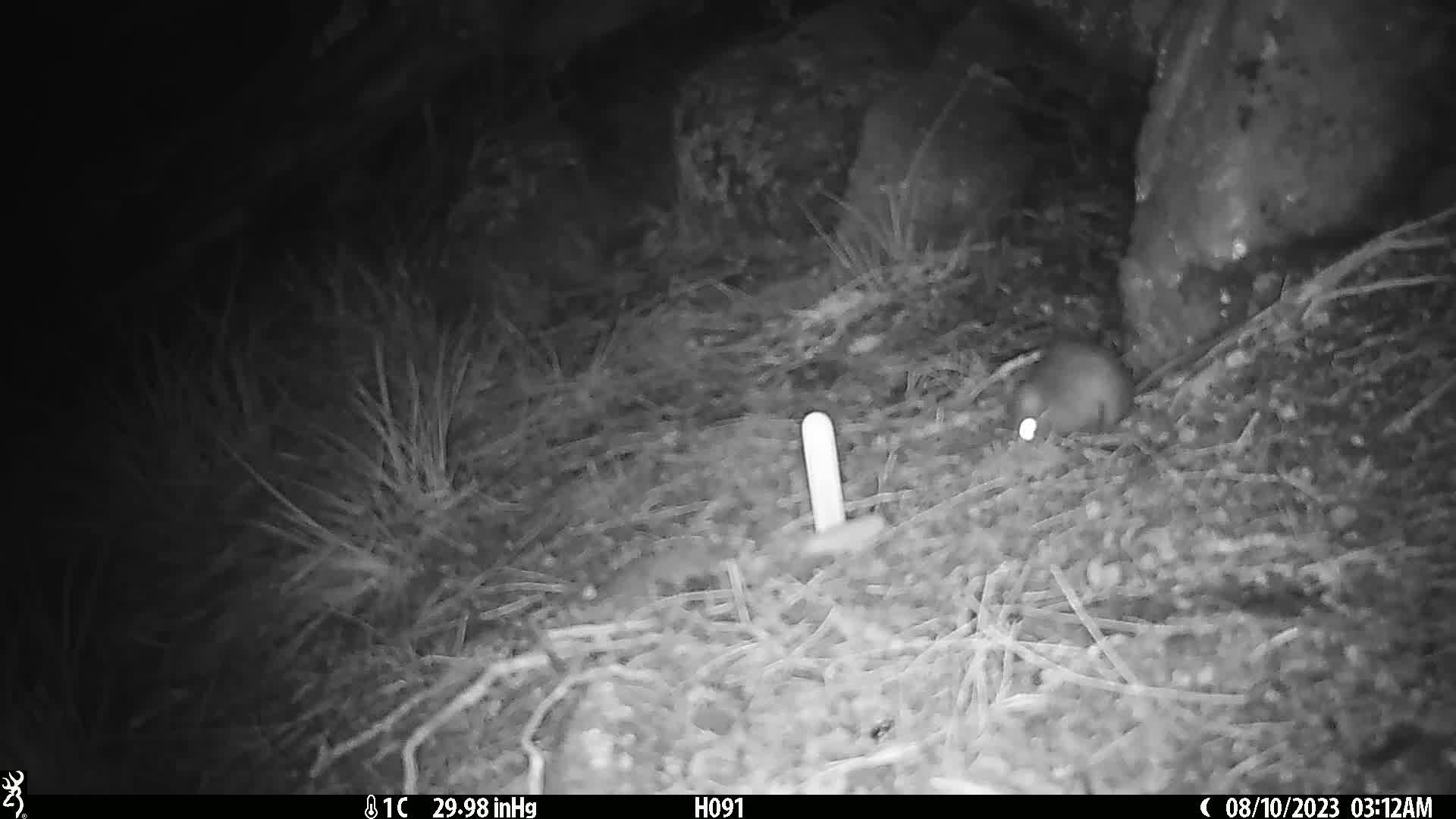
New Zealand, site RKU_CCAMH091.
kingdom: Animalia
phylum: Chordata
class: Mammalia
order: Rodentia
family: Muridae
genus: Rattus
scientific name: Rattus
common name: rat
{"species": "rat (Rattus)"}